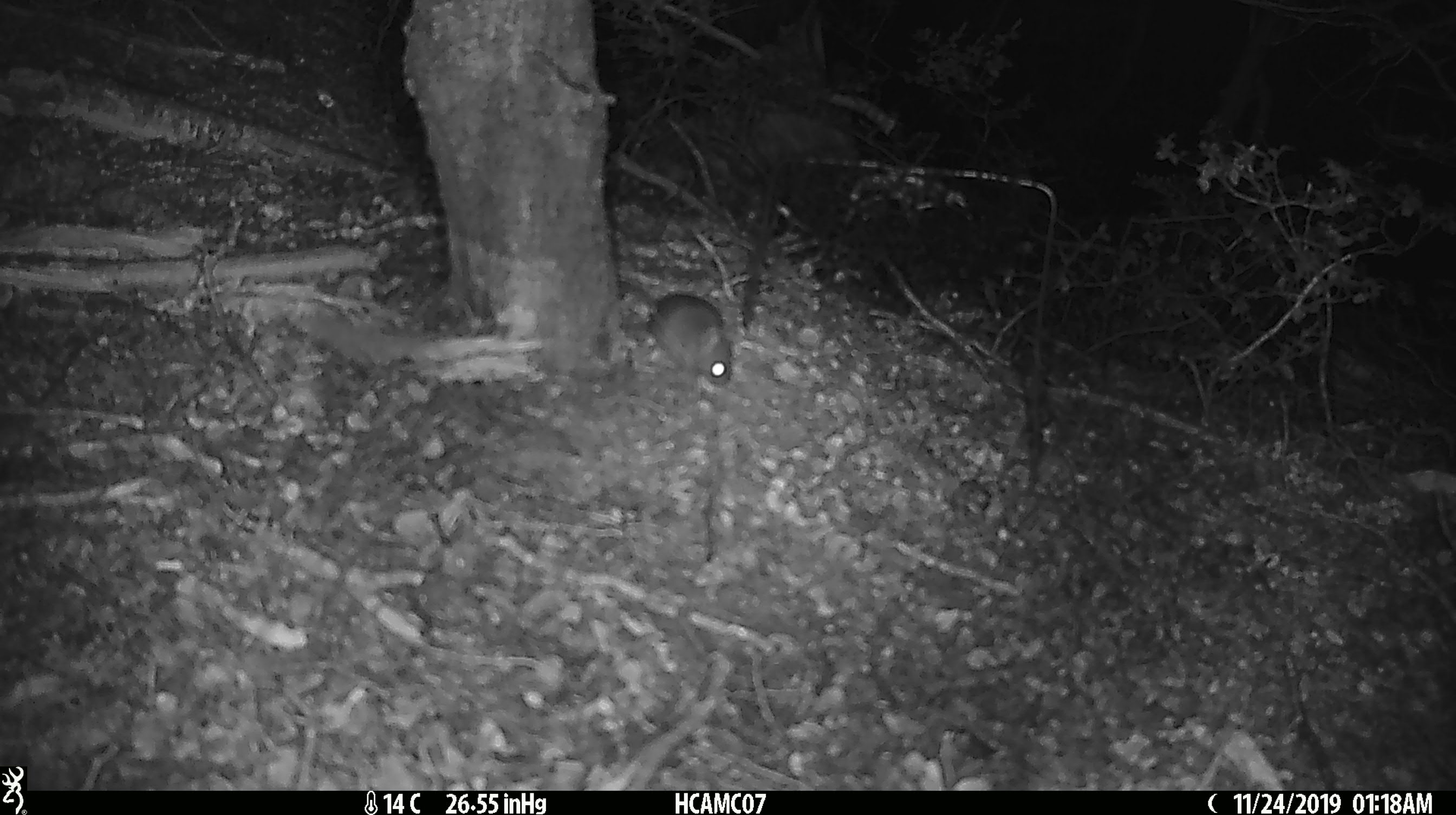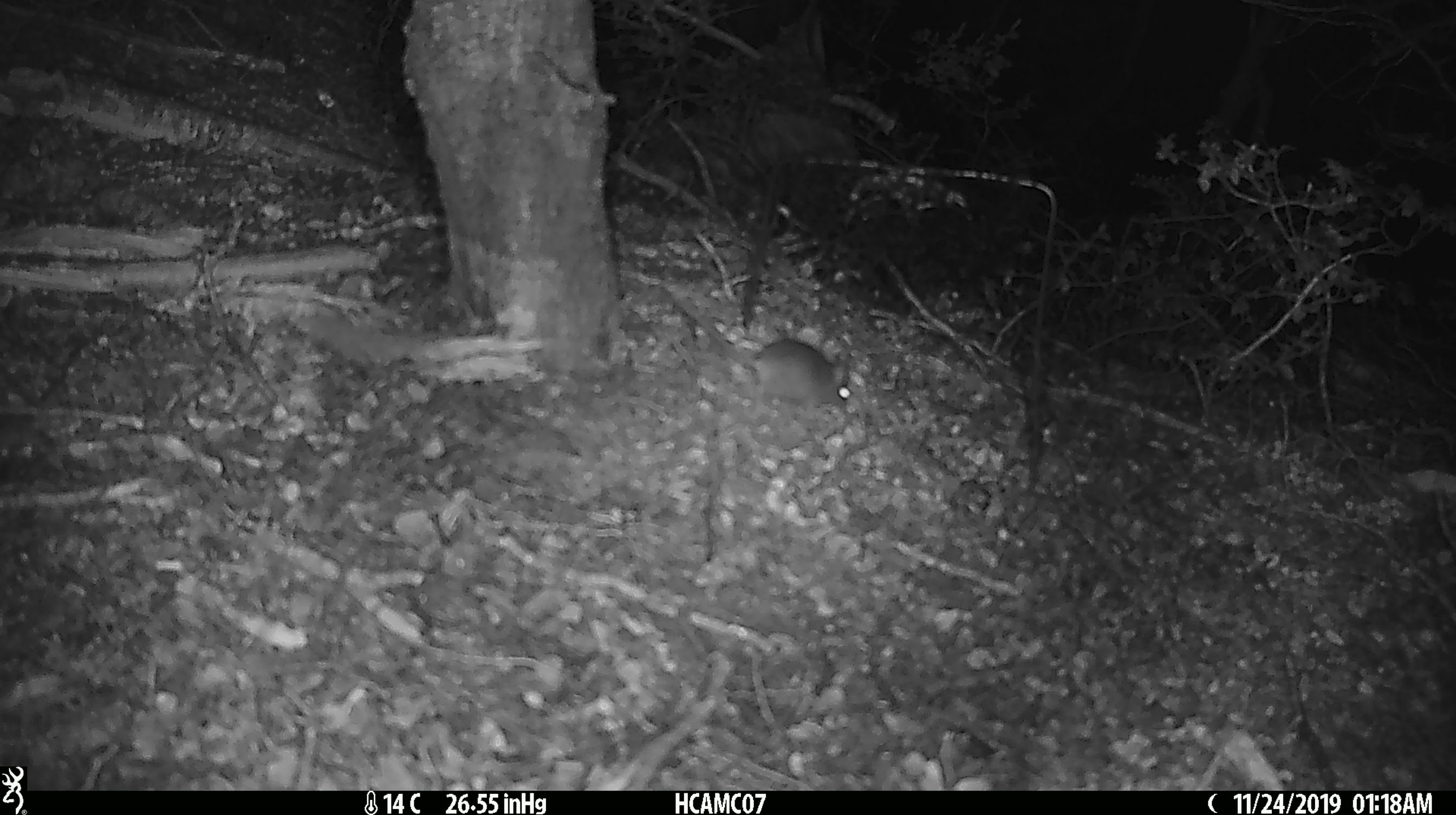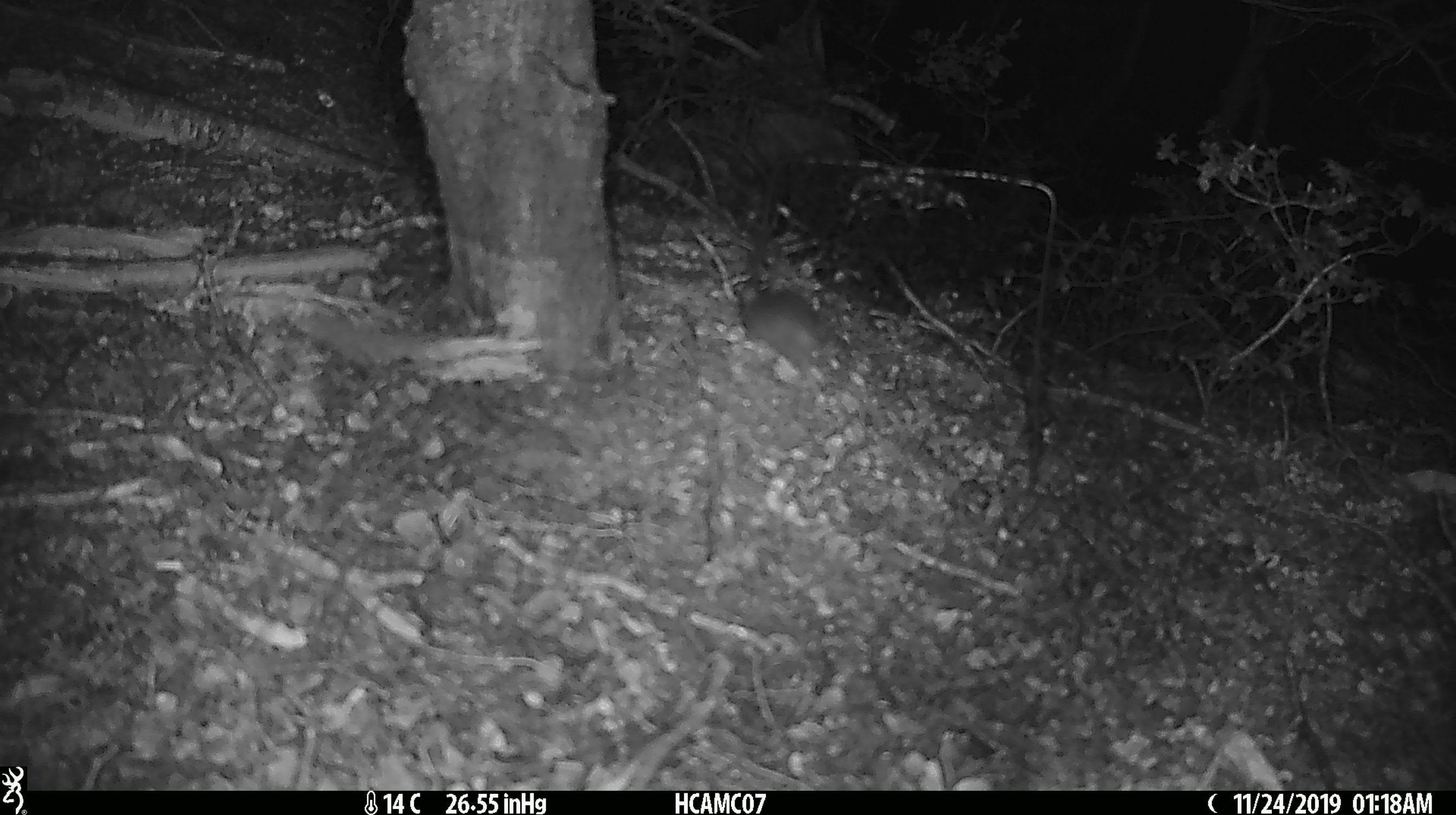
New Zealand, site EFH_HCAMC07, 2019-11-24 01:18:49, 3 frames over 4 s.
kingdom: Animalia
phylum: Chordata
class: Mammalia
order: Rodentia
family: Muridae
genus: Mus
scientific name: Mus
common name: mouse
Mouse (Mus).